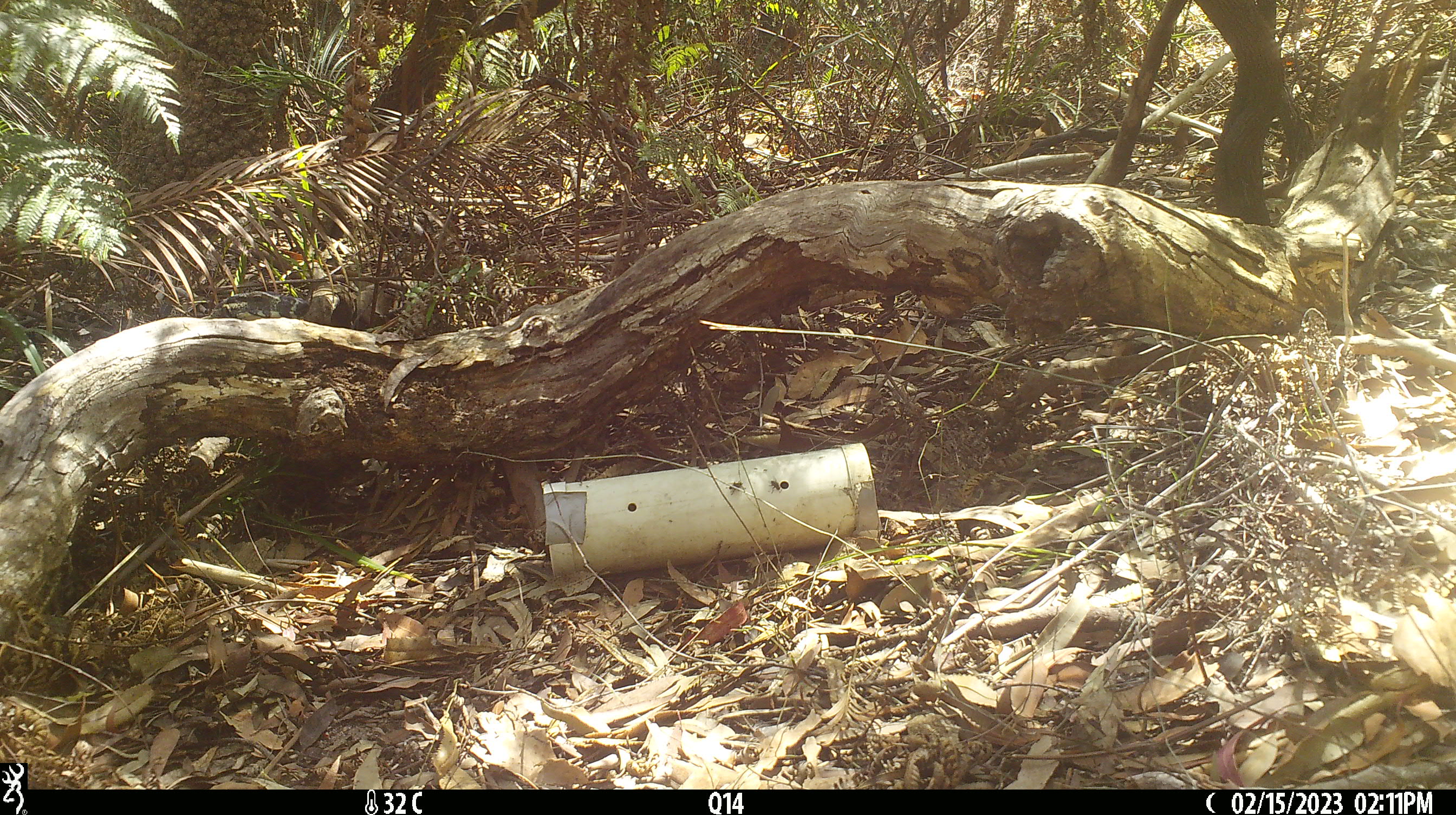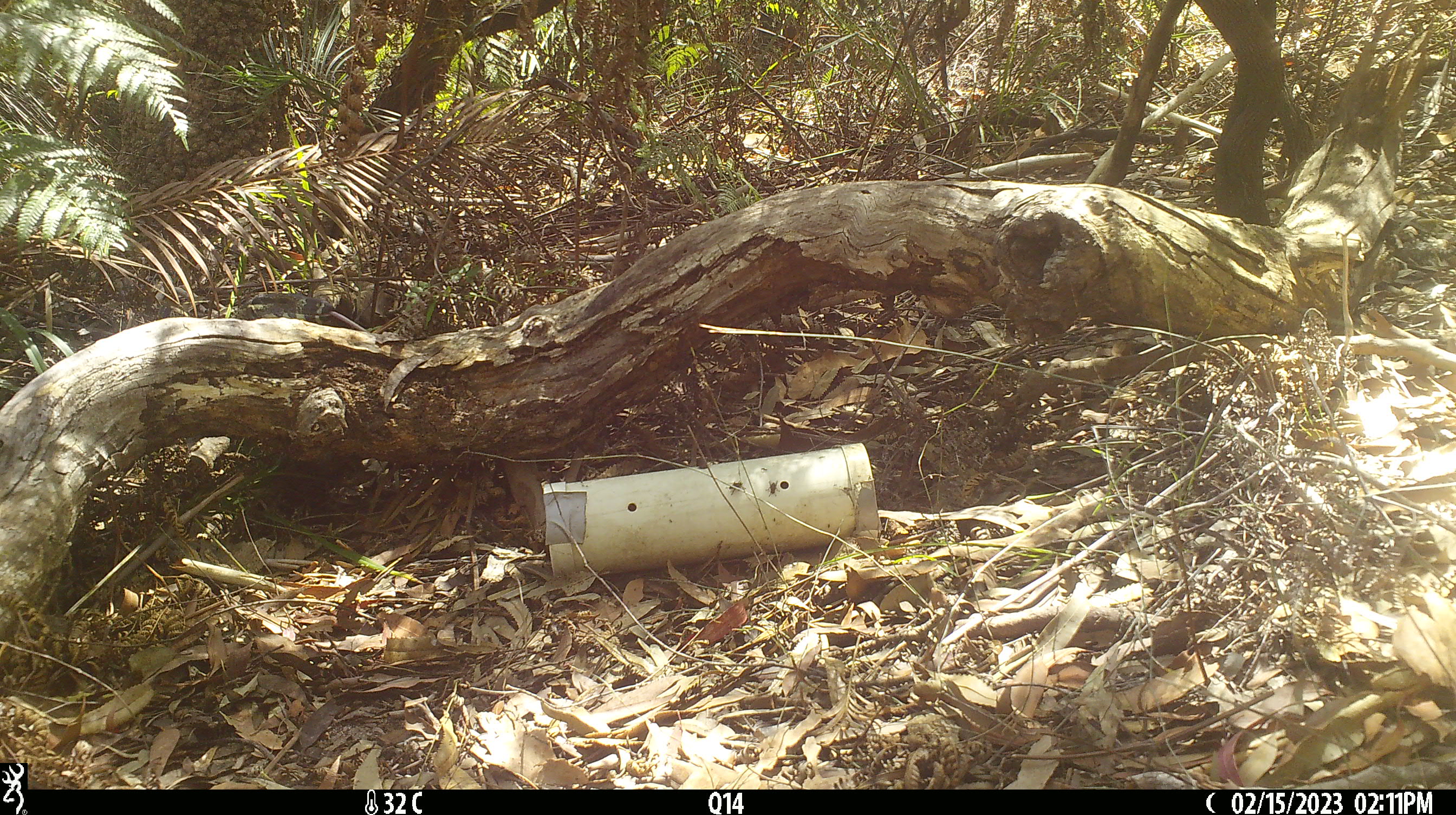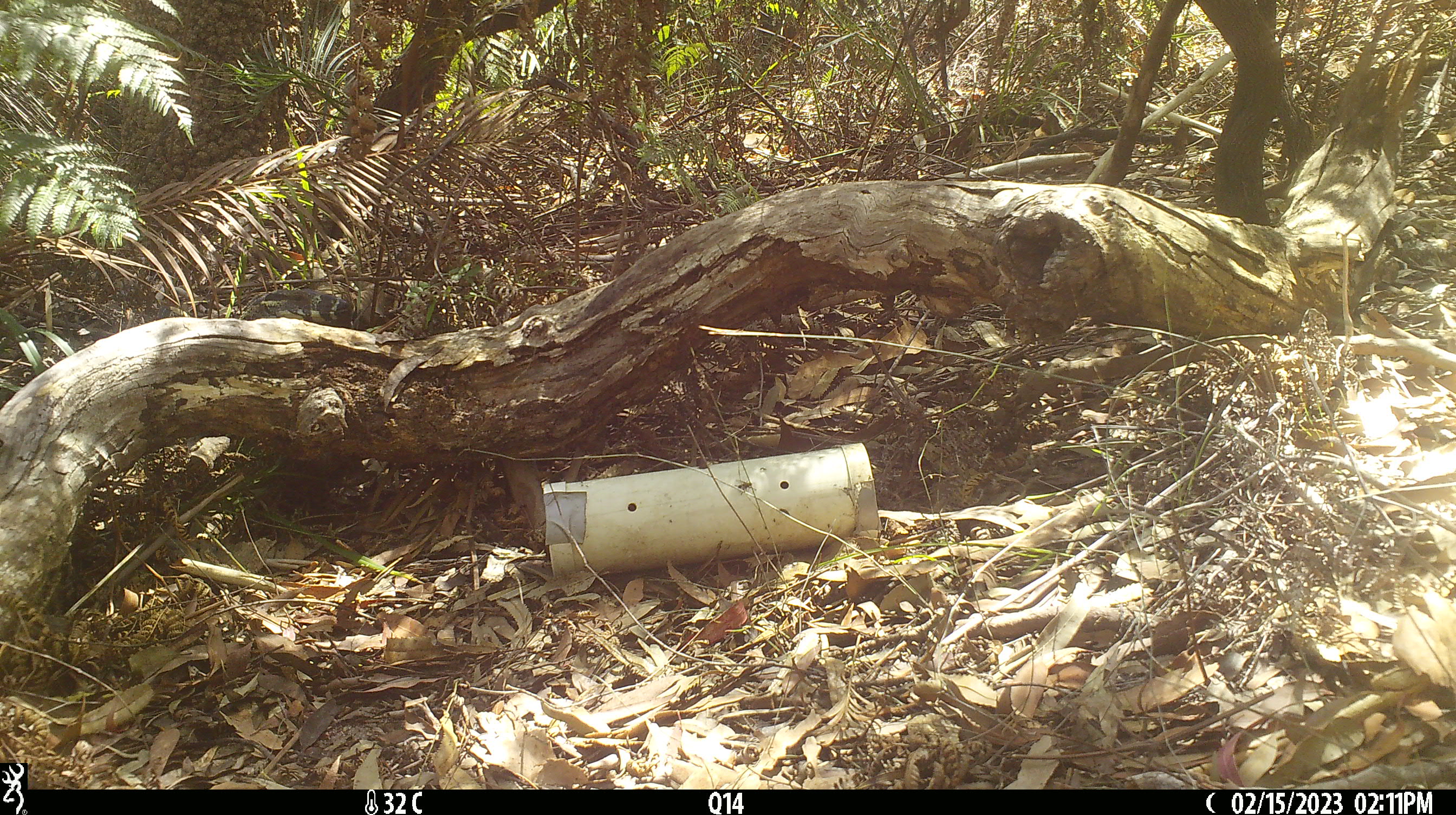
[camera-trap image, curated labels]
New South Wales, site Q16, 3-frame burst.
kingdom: Animalia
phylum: Chordata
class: Reptilia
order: Squamata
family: Varanidae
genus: Varanus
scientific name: Varanus varius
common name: lace monitor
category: goanna